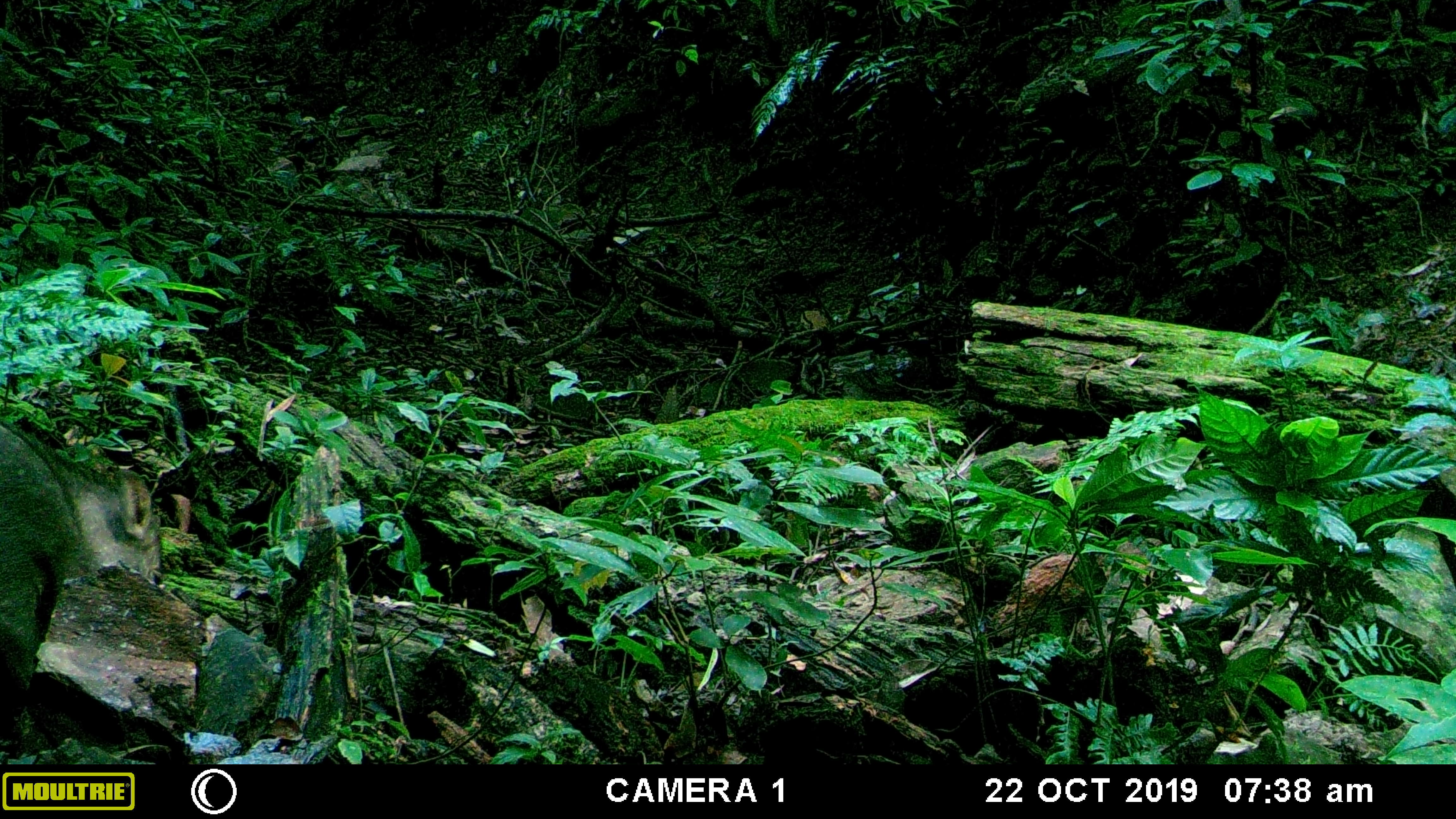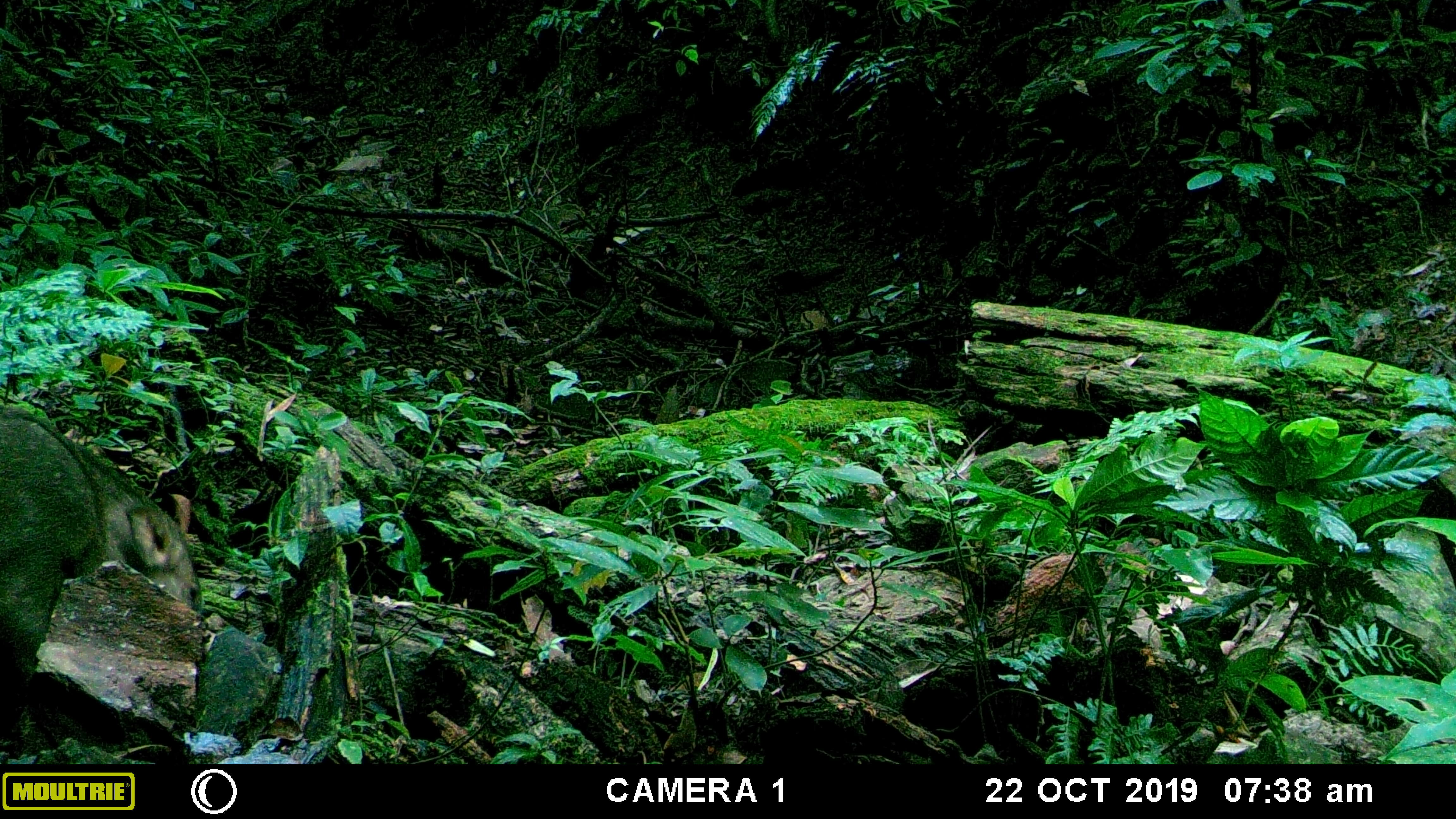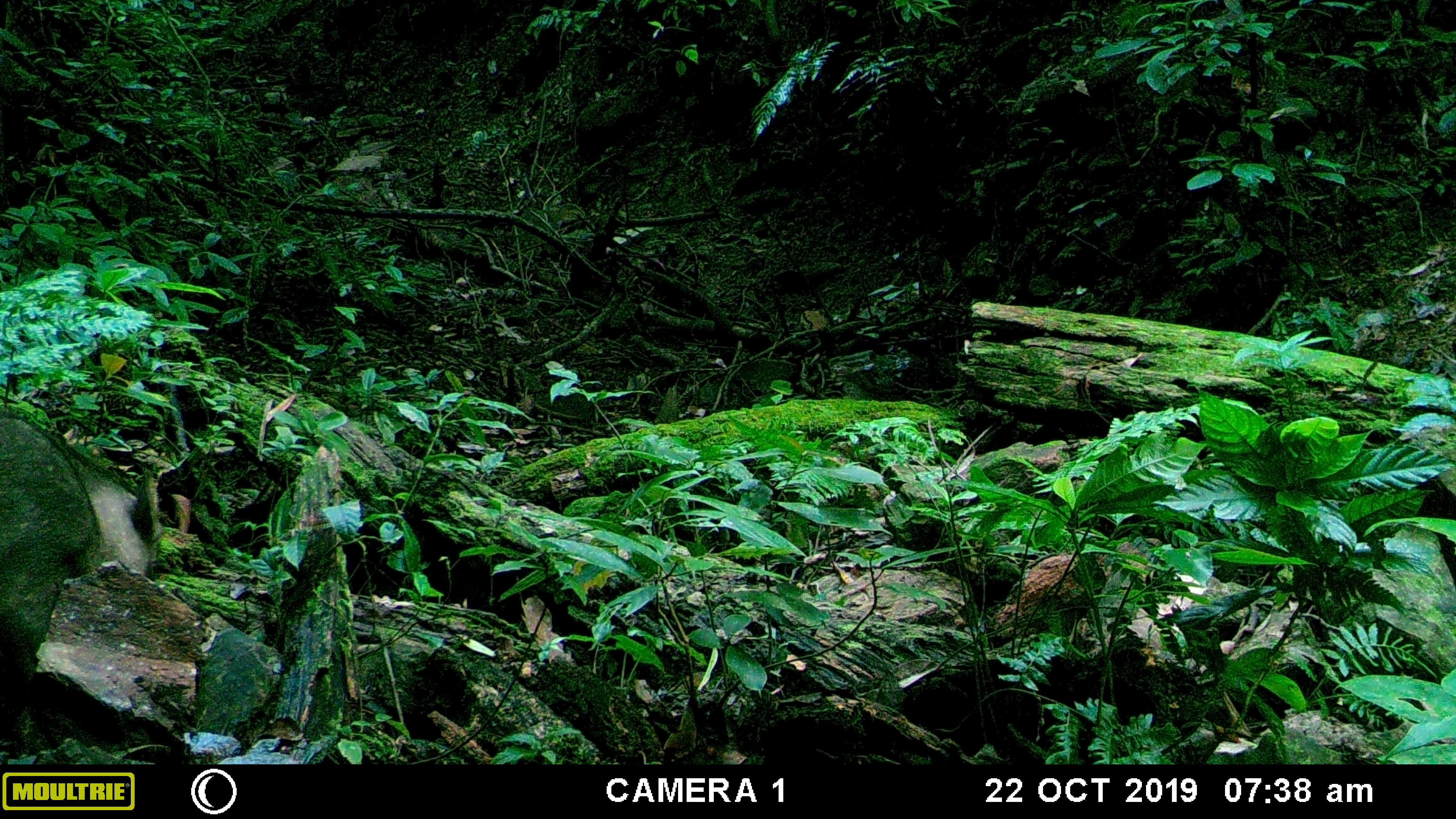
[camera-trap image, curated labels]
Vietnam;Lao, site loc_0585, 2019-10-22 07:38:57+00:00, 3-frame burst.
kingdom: Animalia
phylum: Chordata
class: Mammalia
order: Artiodactyla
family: Suidae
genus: Sus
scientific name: Sus scrofa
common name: eurasian wild pig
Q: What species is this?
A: Eurasian wild pig (Sus scrofa).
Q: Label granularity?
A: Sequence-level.